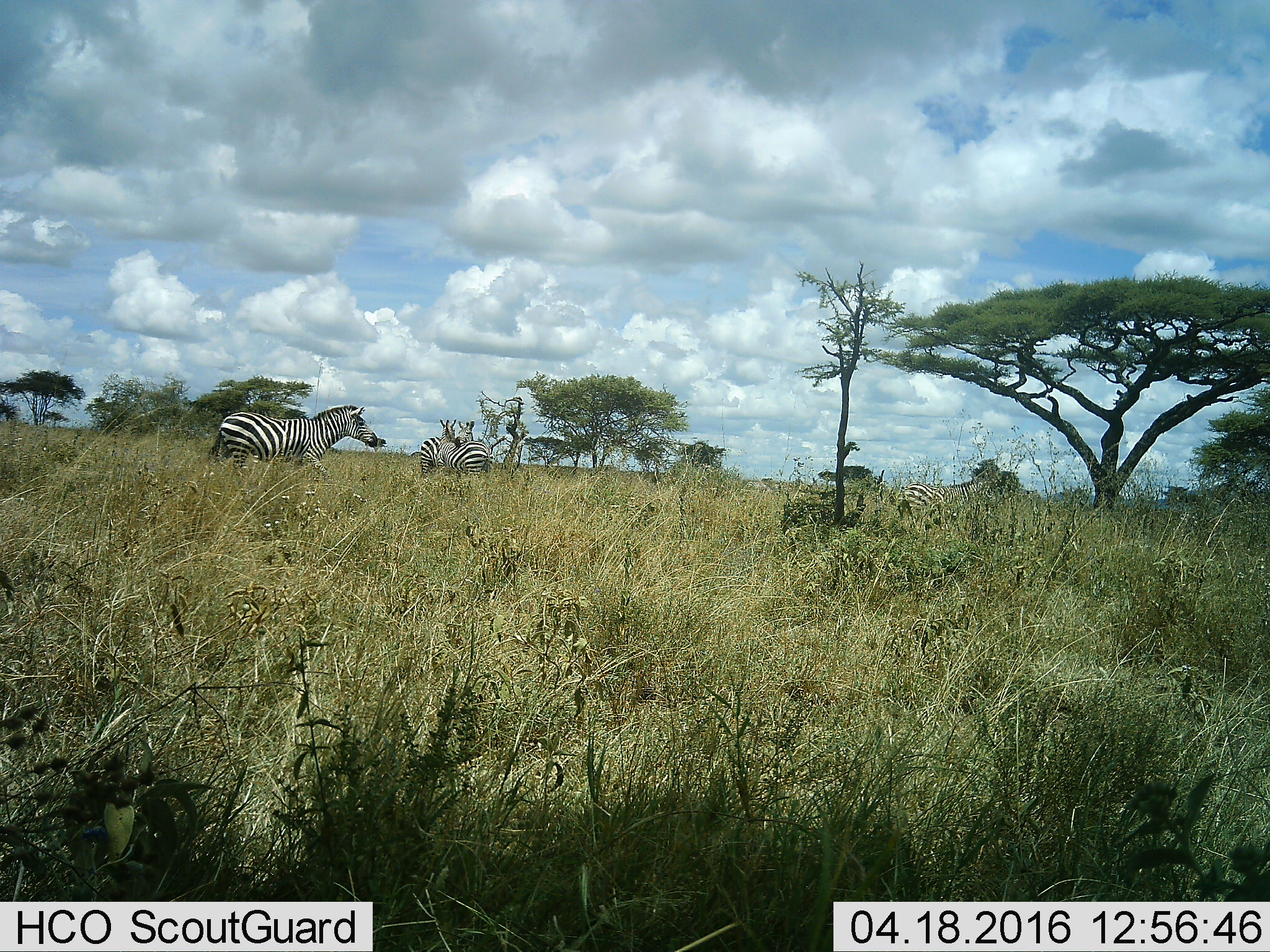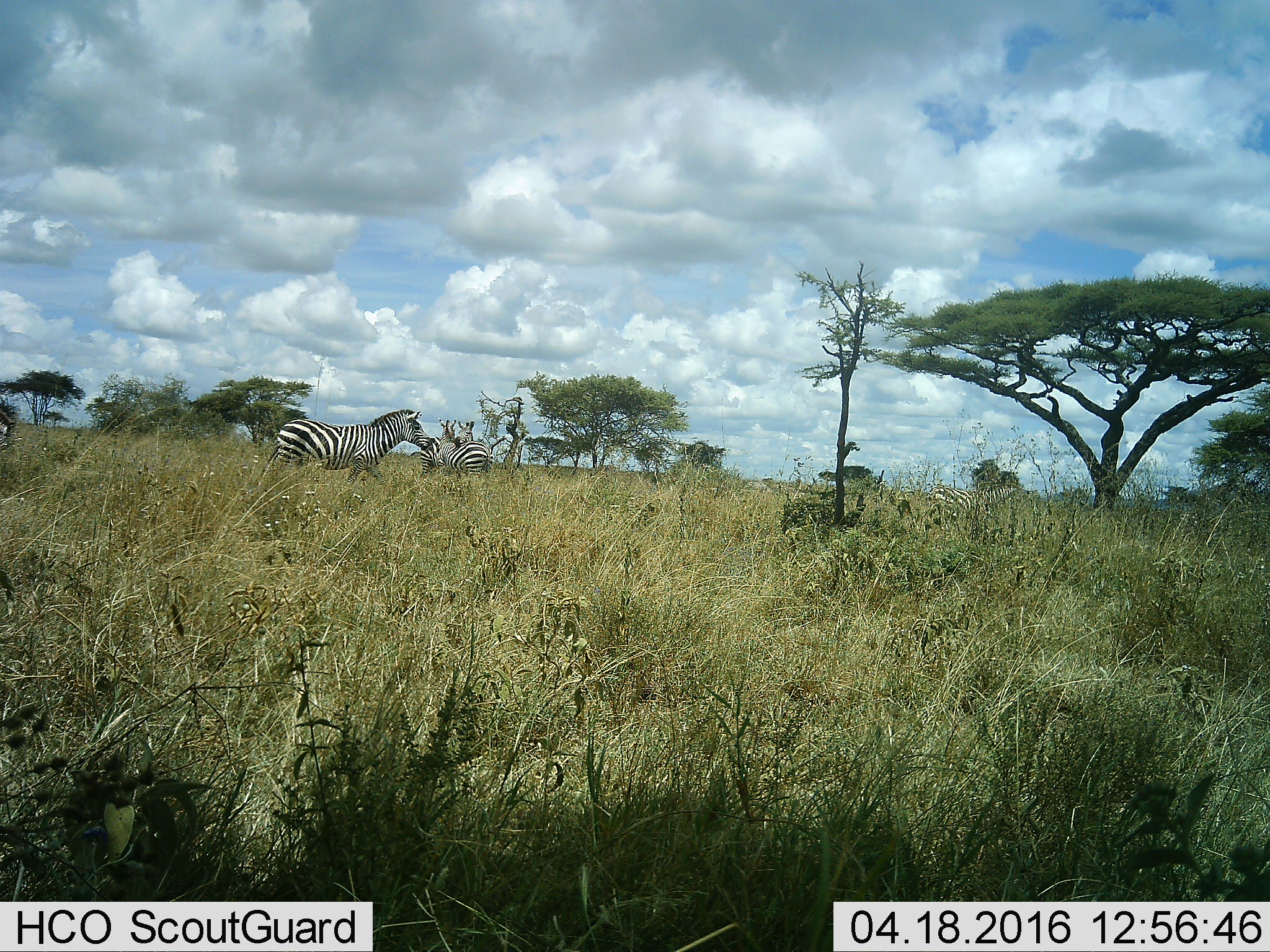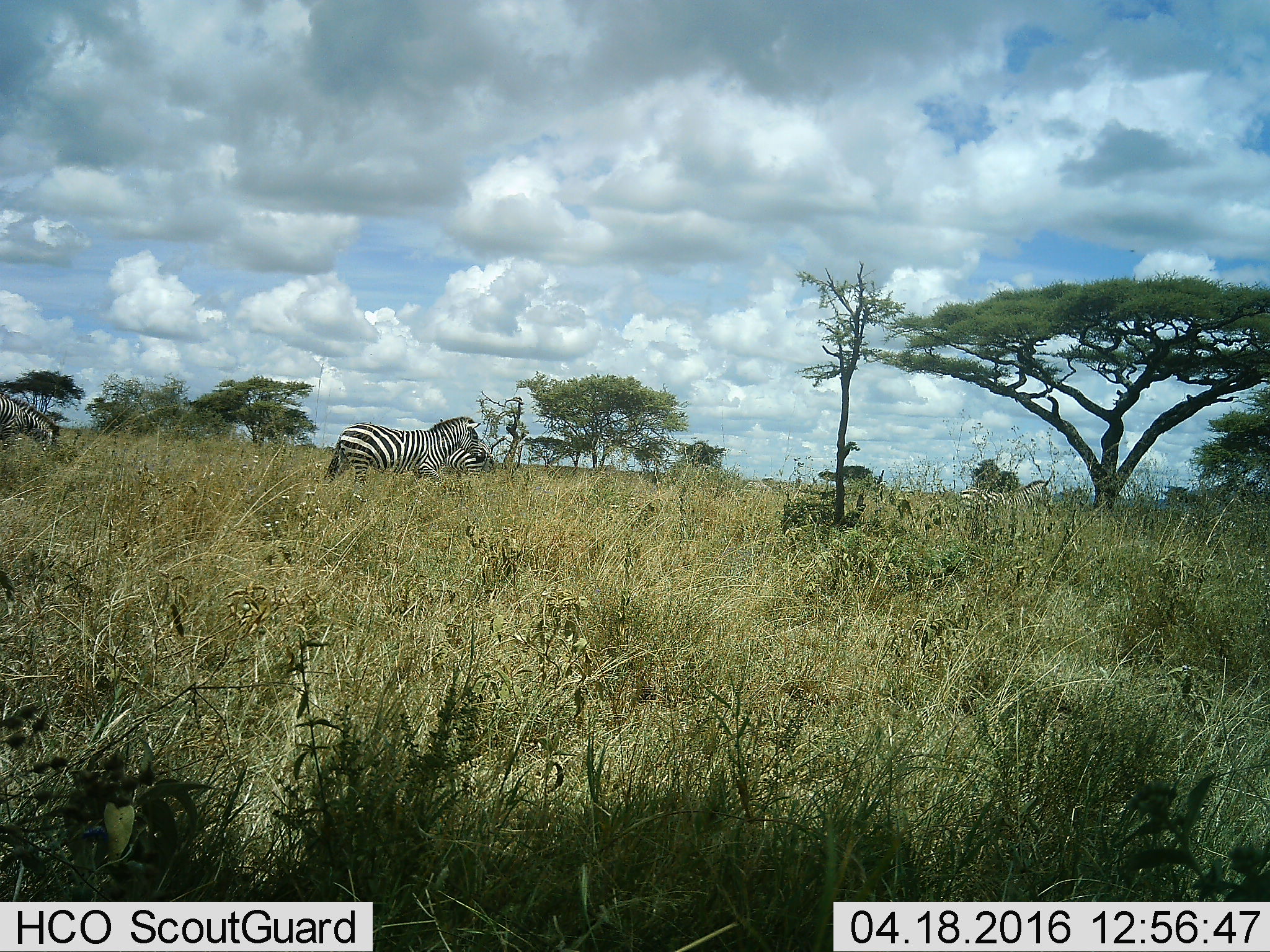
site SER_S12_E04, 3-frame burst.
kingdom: Animalia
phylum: Chordata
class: Mammalia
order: Perissodactyla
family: Equidae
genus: Equus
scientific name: Equus quagga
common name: plains zebra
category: zebraplains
Zebraplains (plains zebra) (Equus quagga), count 4. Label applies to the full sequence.